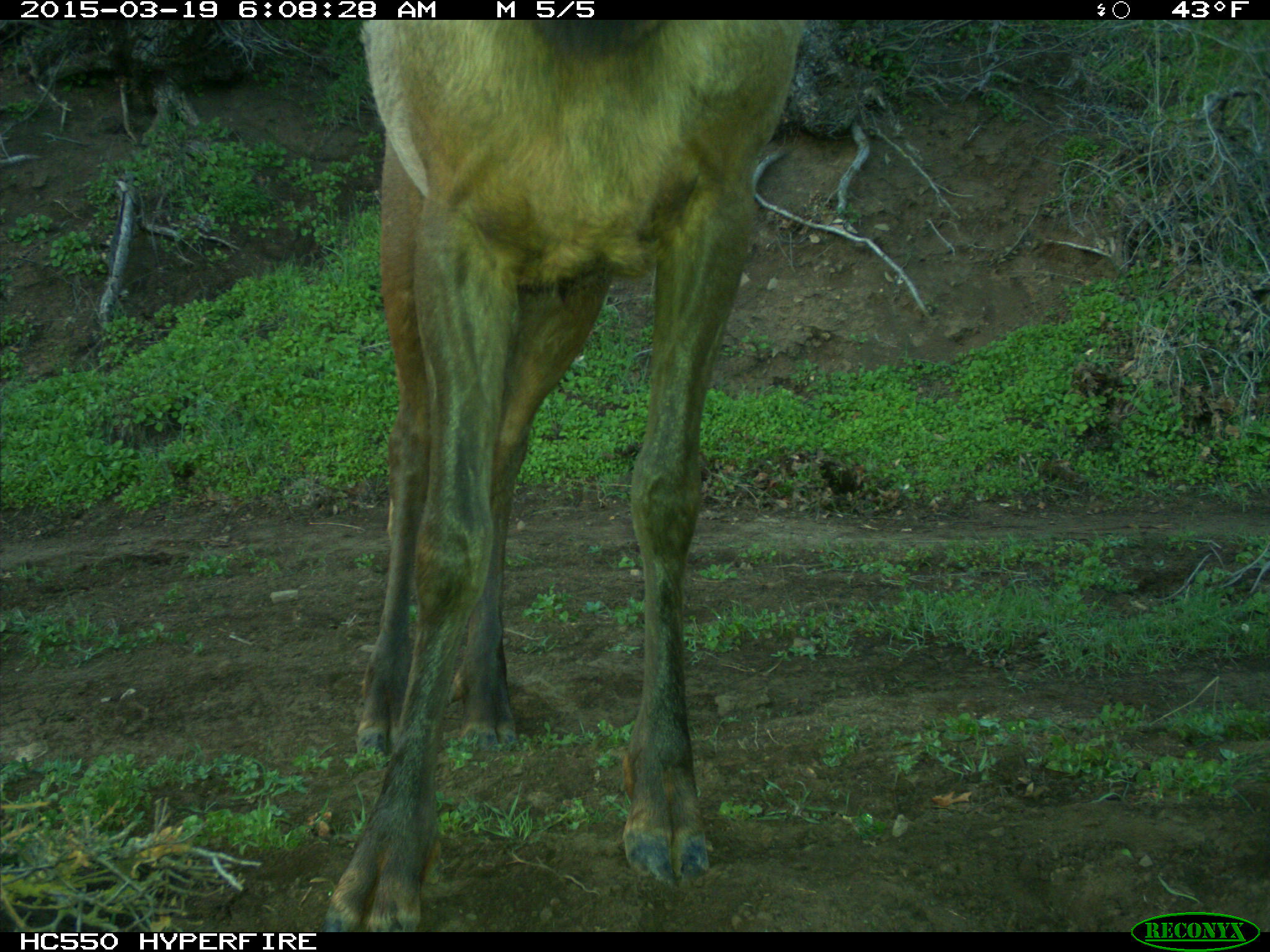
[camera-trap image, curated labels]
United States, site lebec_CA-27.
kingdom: Animalia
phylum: Chordata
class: Mammalia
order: Artiodactyla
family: Cervidae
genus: Cervus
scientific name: Cervus canadensis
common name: elk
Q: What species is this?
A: Cervus canadensis (elk).